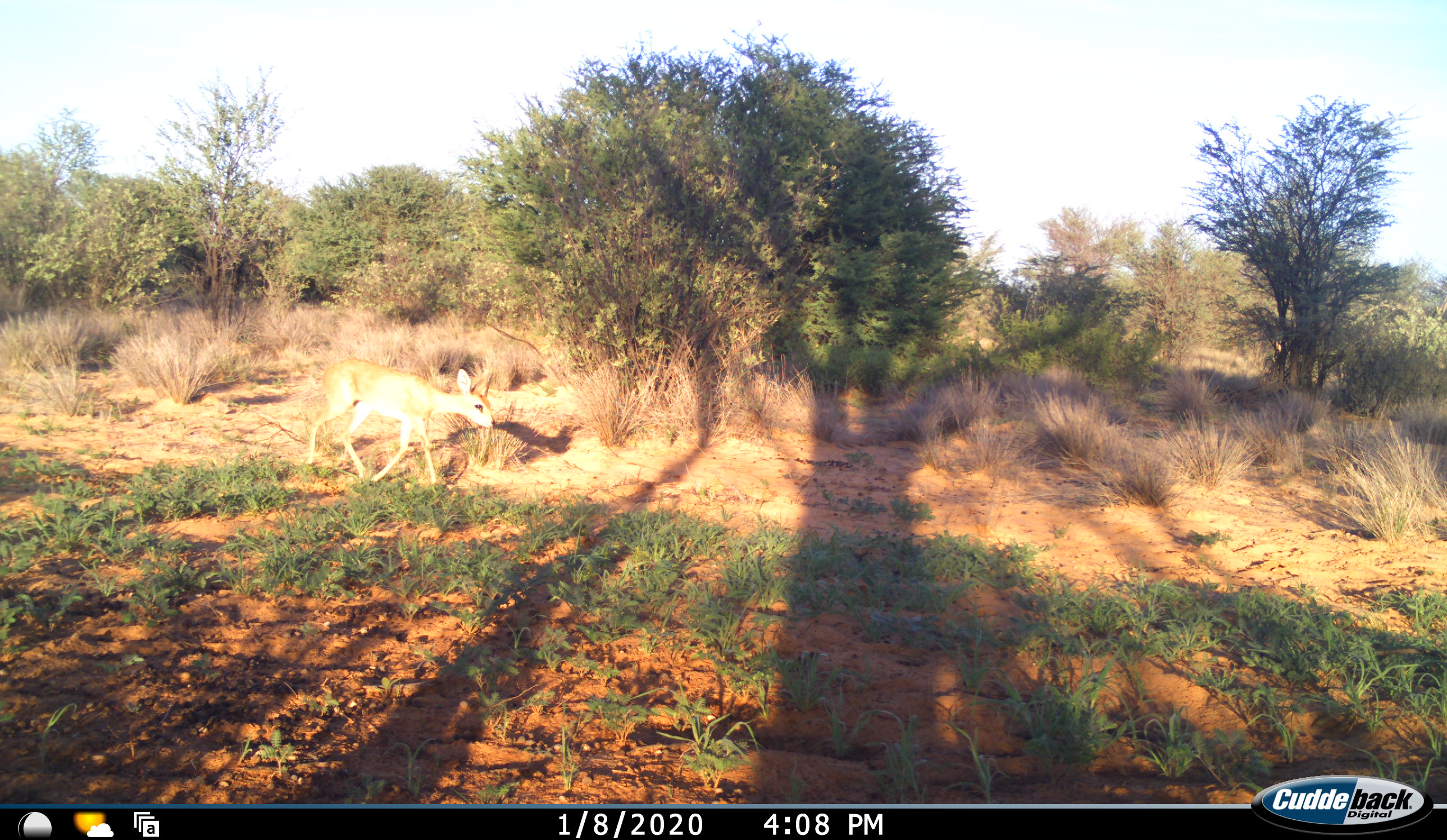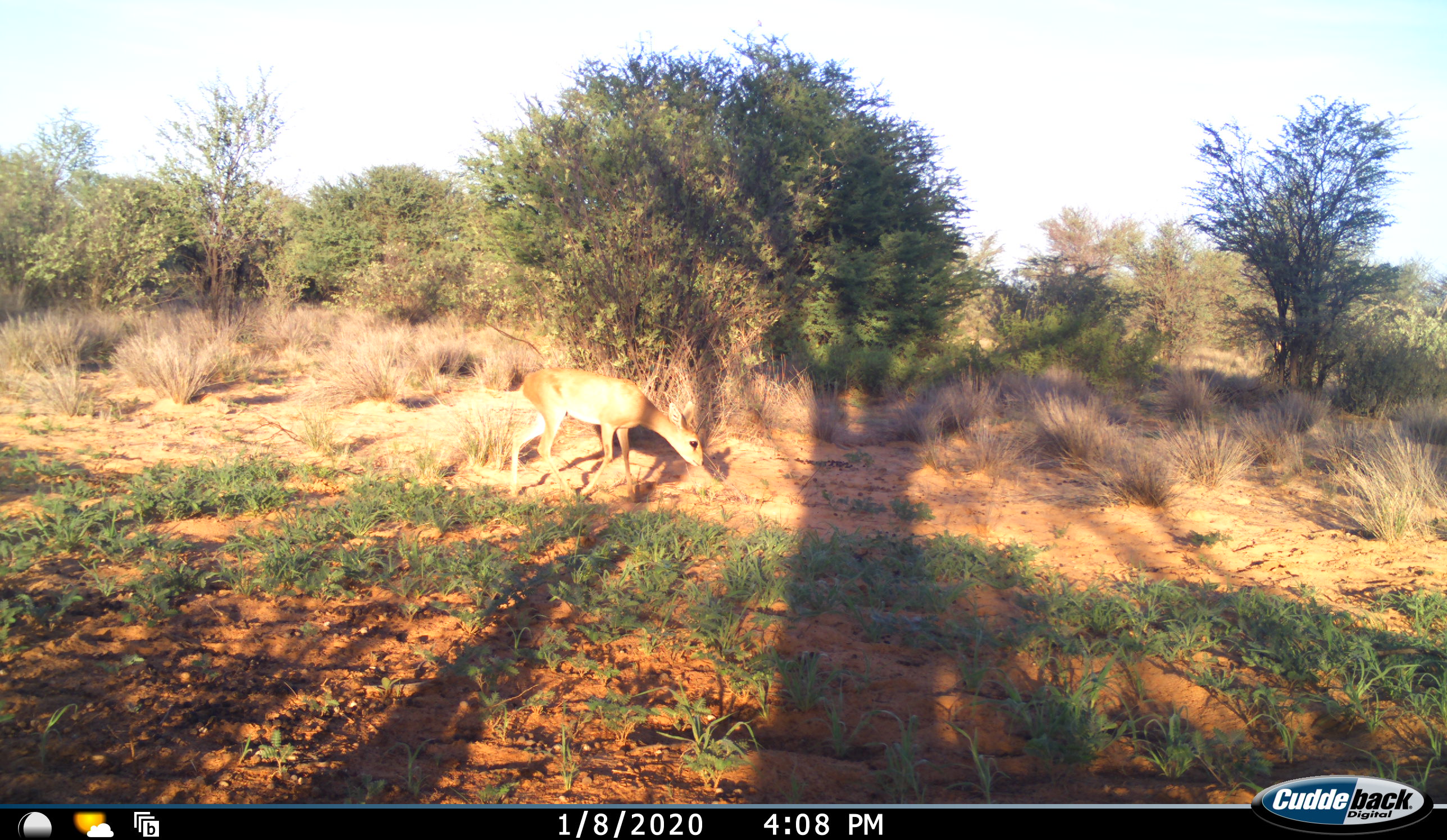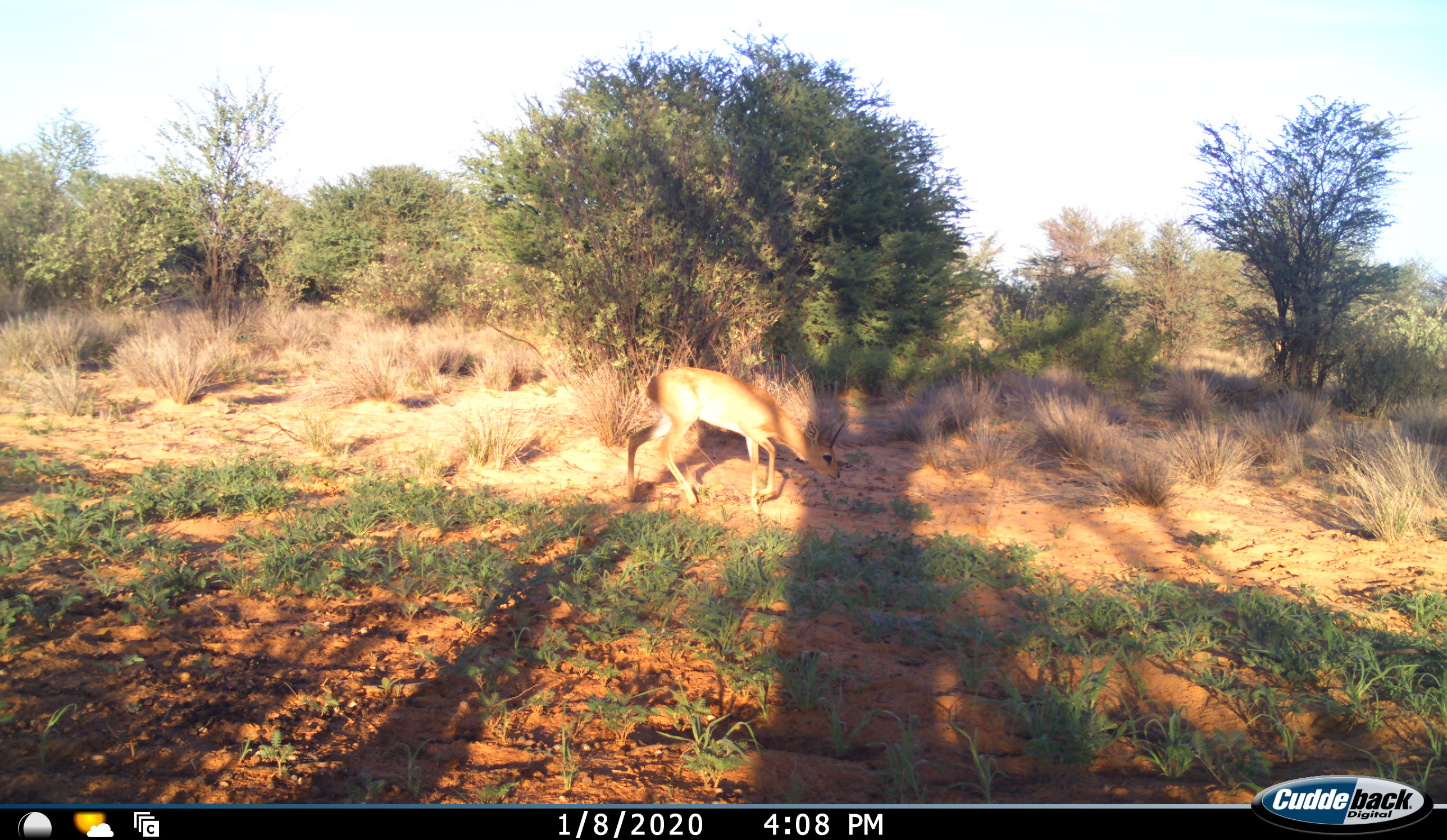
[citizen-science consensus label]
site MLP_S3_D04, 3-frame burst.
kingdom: Animalia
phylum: Chordata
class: Mammalia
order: Artiodactyla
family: Bovidae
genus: Raphicerus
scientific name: Raphicerus campestris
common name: steenbok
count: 1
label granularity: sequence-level